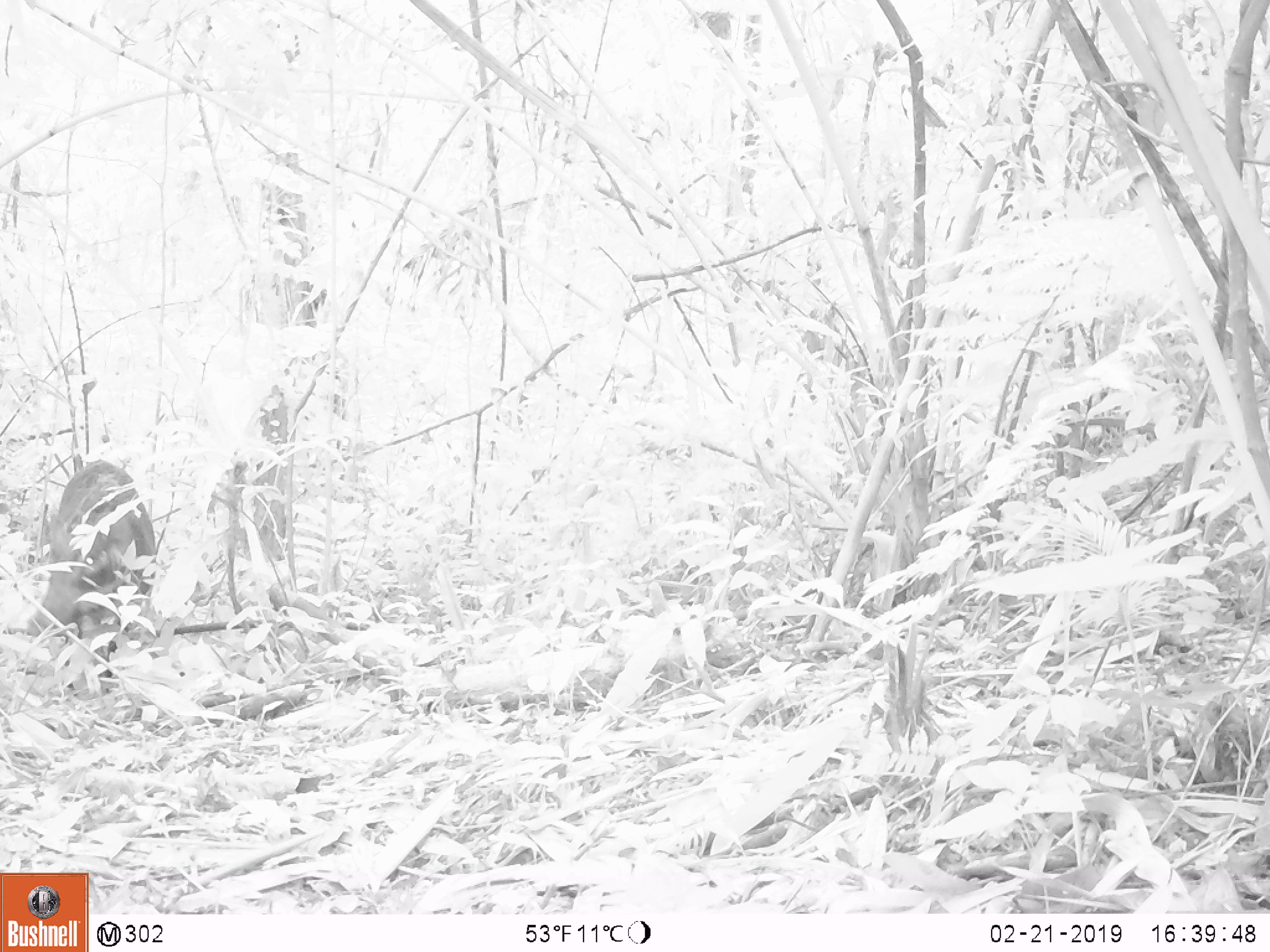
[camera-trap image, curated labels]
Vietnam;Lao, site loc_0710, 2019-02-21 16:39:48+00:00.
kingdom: Animalia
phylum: Chordata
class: Mammalia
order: Artiodactyla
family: Suidae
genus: Sus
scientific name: Sus scrofa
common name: eurasian wild pig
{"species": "eurasian wild pig (Sus scrofa)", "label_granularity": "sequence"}